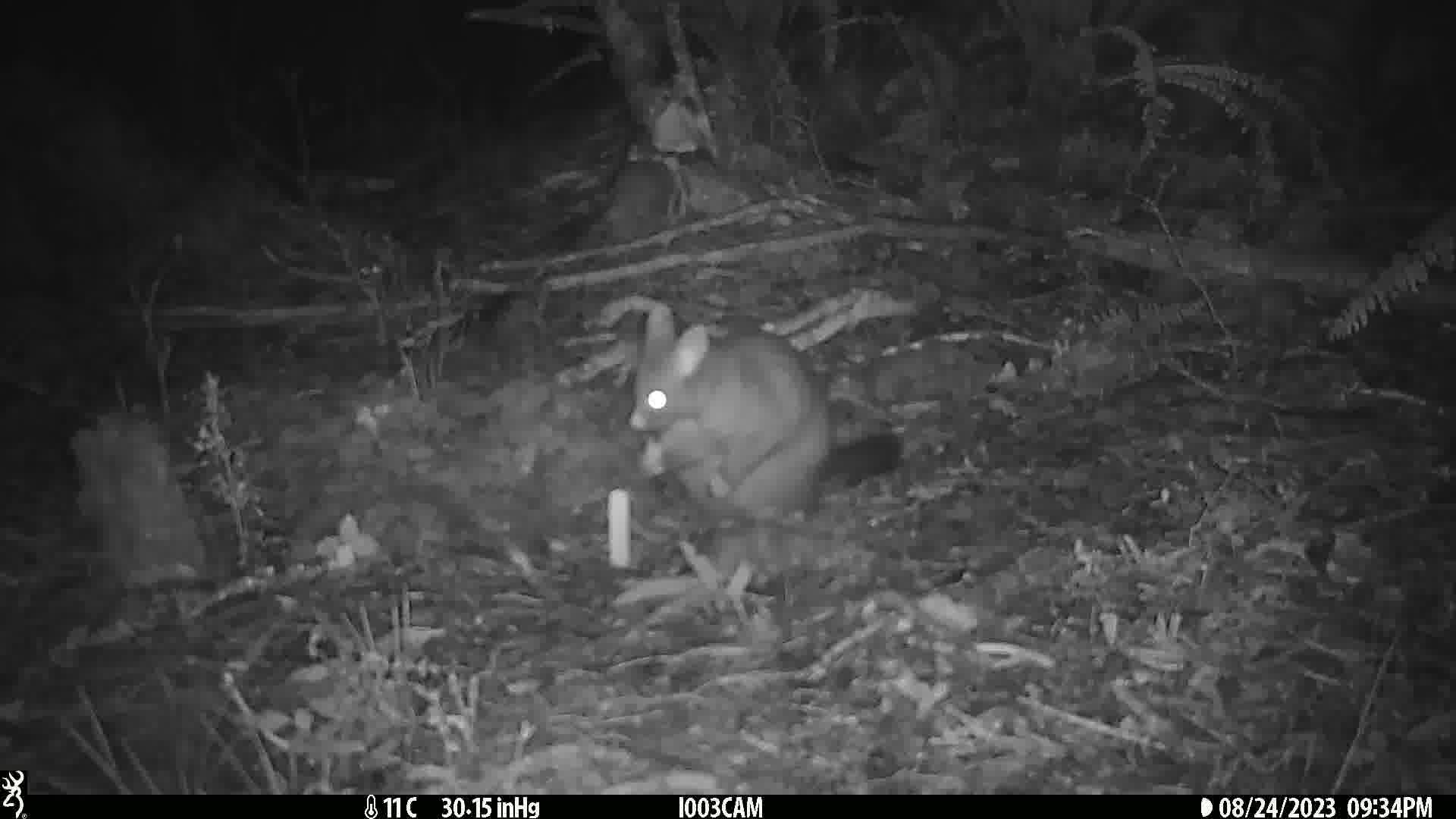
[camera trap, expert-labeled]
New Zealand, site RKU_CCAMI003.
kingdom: Animalia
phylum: Chordata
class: Mammalia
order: Diprotodontia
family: Phalangeridae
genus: Trichosurus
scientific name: Trichosurus vulpecula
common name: common brushtail possum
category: possum